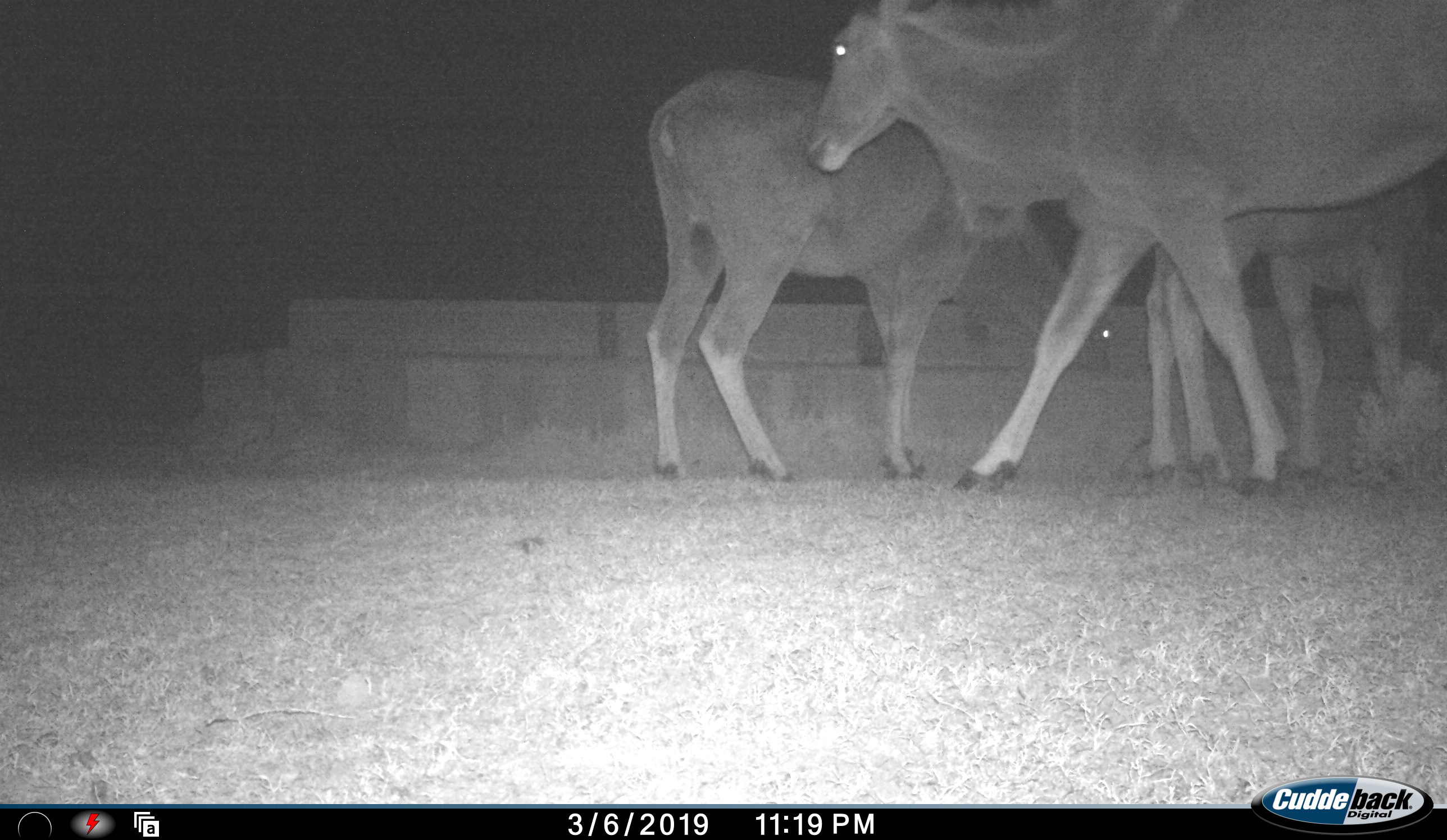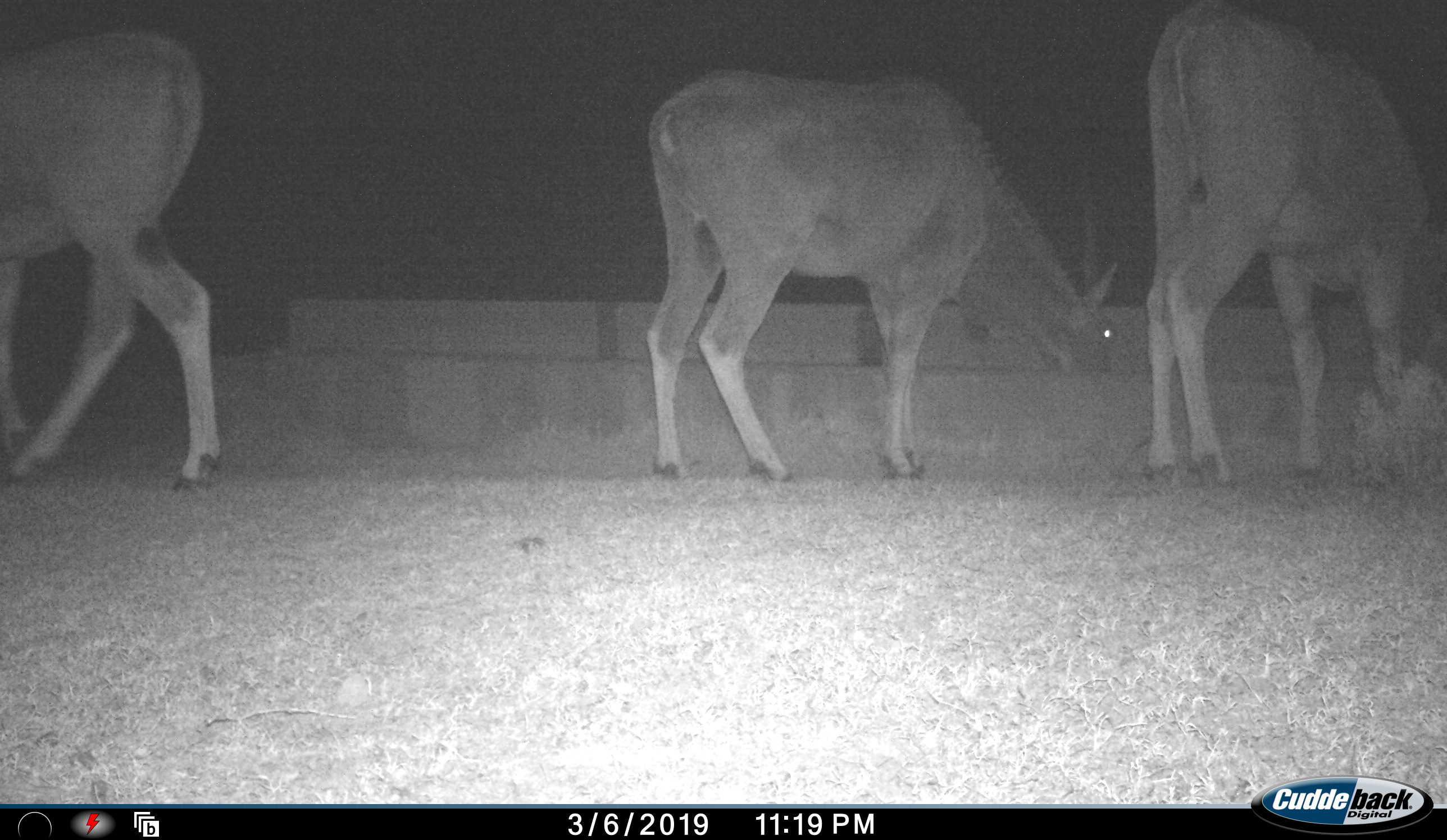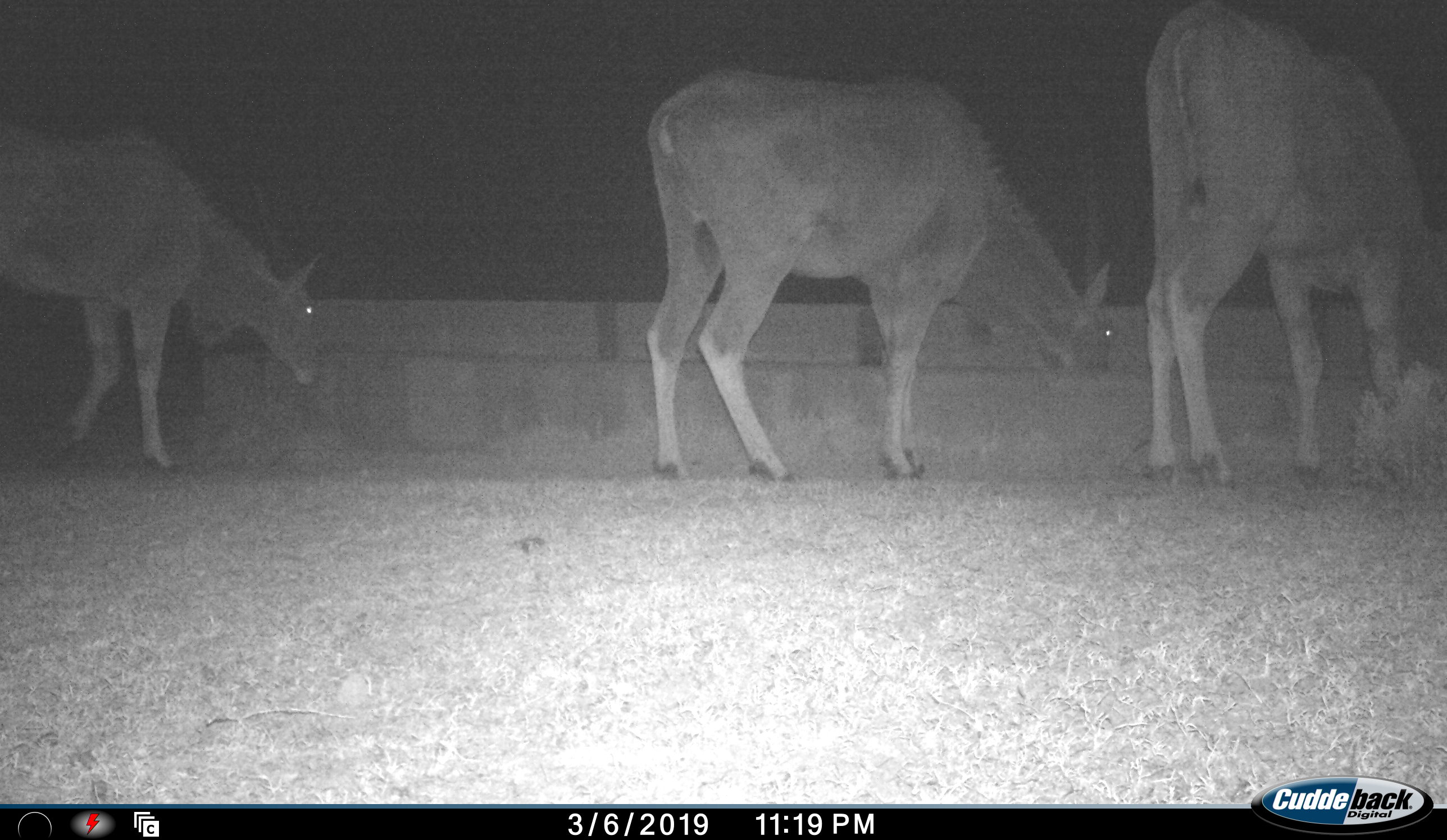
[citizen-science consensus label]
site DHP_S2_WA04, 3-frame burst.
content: unidentified animal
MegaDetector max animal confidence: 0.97